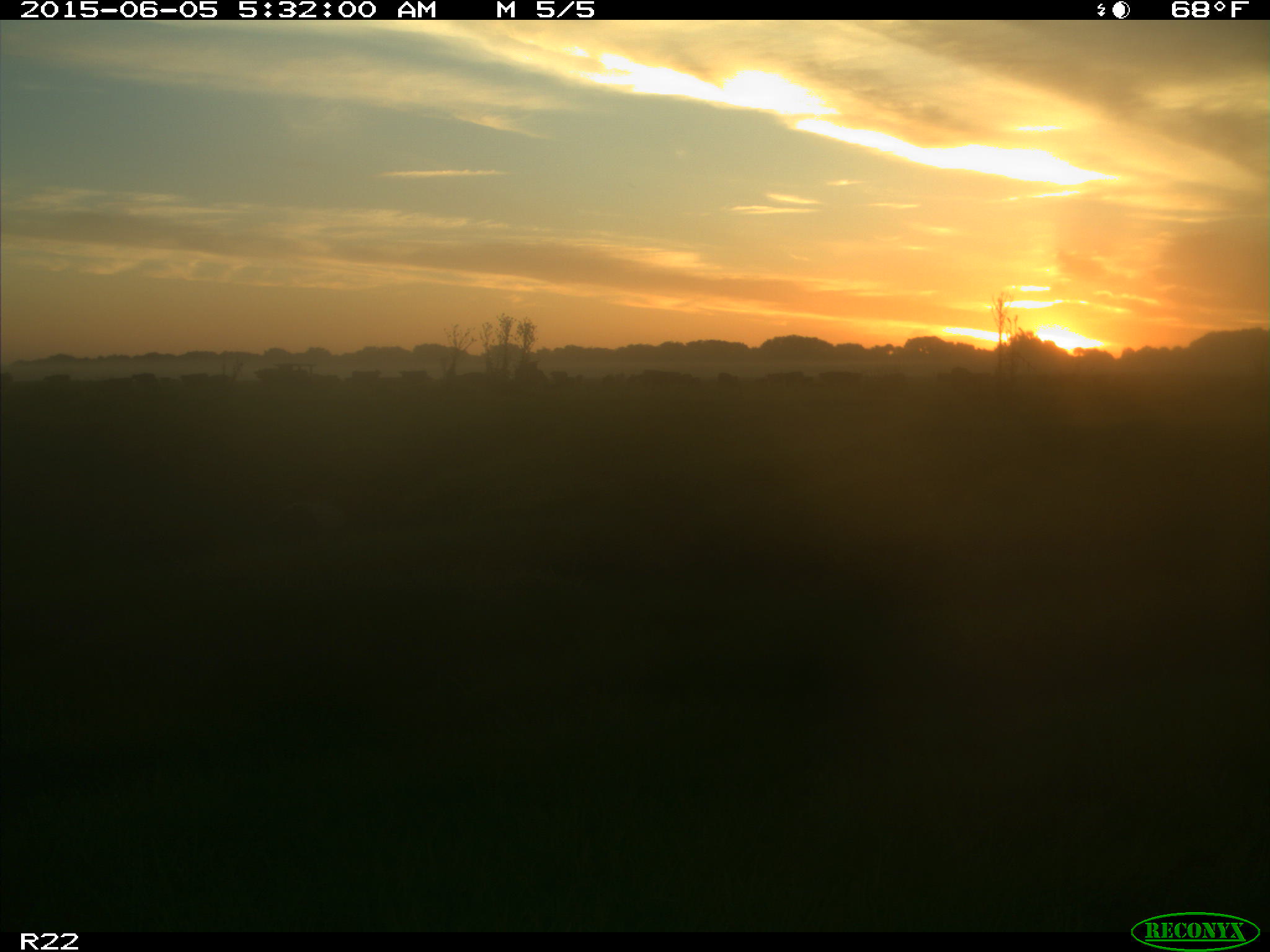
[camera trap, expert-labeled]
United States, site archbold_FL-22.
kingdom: Animalia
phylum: Chordata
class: Mammalia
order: Artiodactyla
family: Bovidae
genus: Bos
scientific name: Bos taurus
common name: domestic cow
Bos taurus (domestic cow).